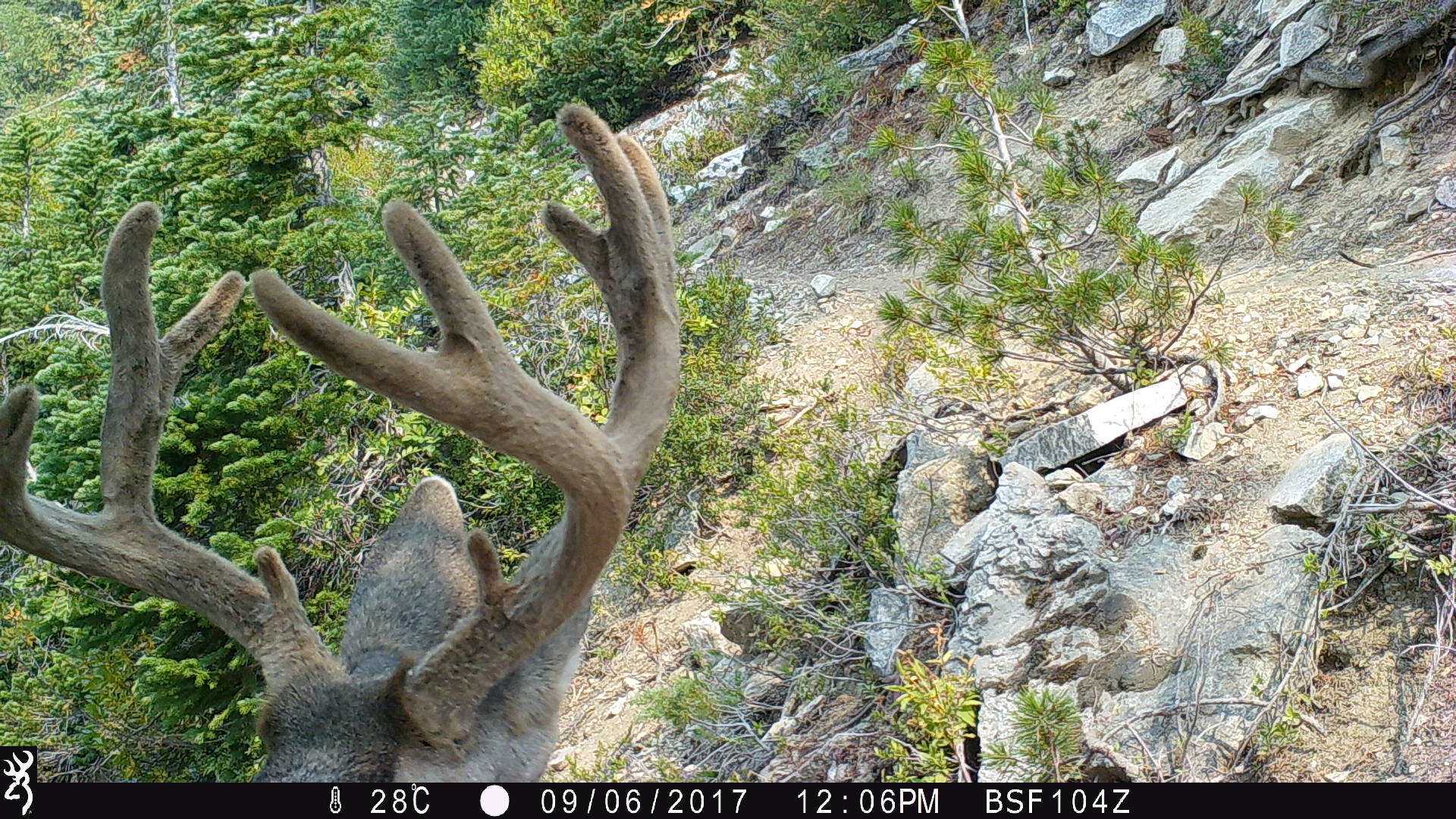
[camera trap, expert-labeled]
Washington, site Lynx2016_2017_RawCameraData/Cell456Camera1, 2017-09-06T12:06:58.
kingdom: Animalia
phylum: Chordata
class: Mammalia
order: Artiodactyla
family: Cervidae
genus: Odocoileus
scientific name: Odocoileus hemionus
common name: mule deer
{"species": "Odocoileus hemionus (mule deer)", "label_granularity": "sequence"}